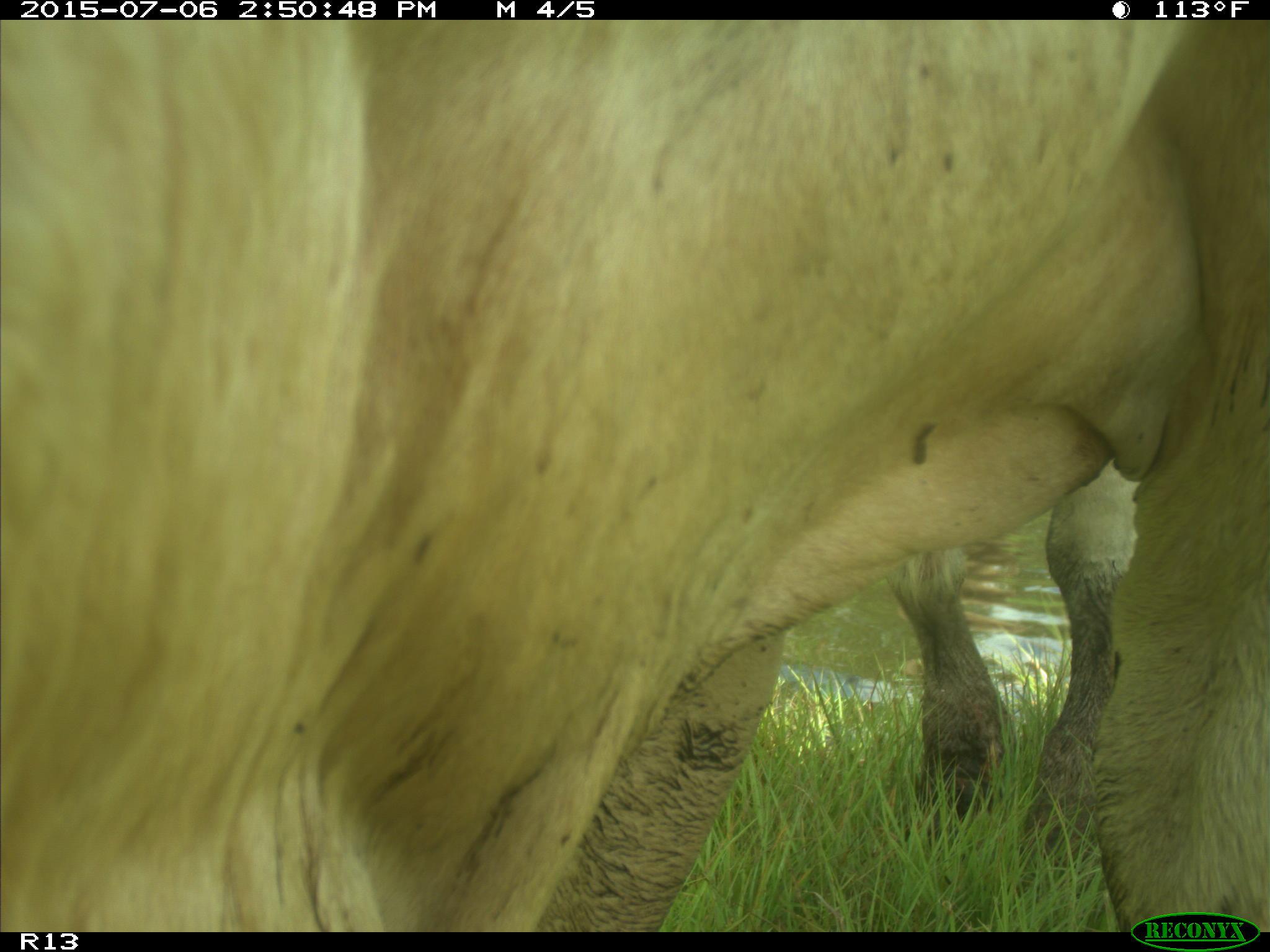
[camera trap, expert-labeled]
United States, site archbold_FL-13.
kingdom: Animalia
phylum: Chordata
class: Mammalia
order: Artiodactyla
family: Bovidae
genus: Bos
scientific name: Bos taurus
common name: domestic cow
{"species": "Bos taurus (domestic cow)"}